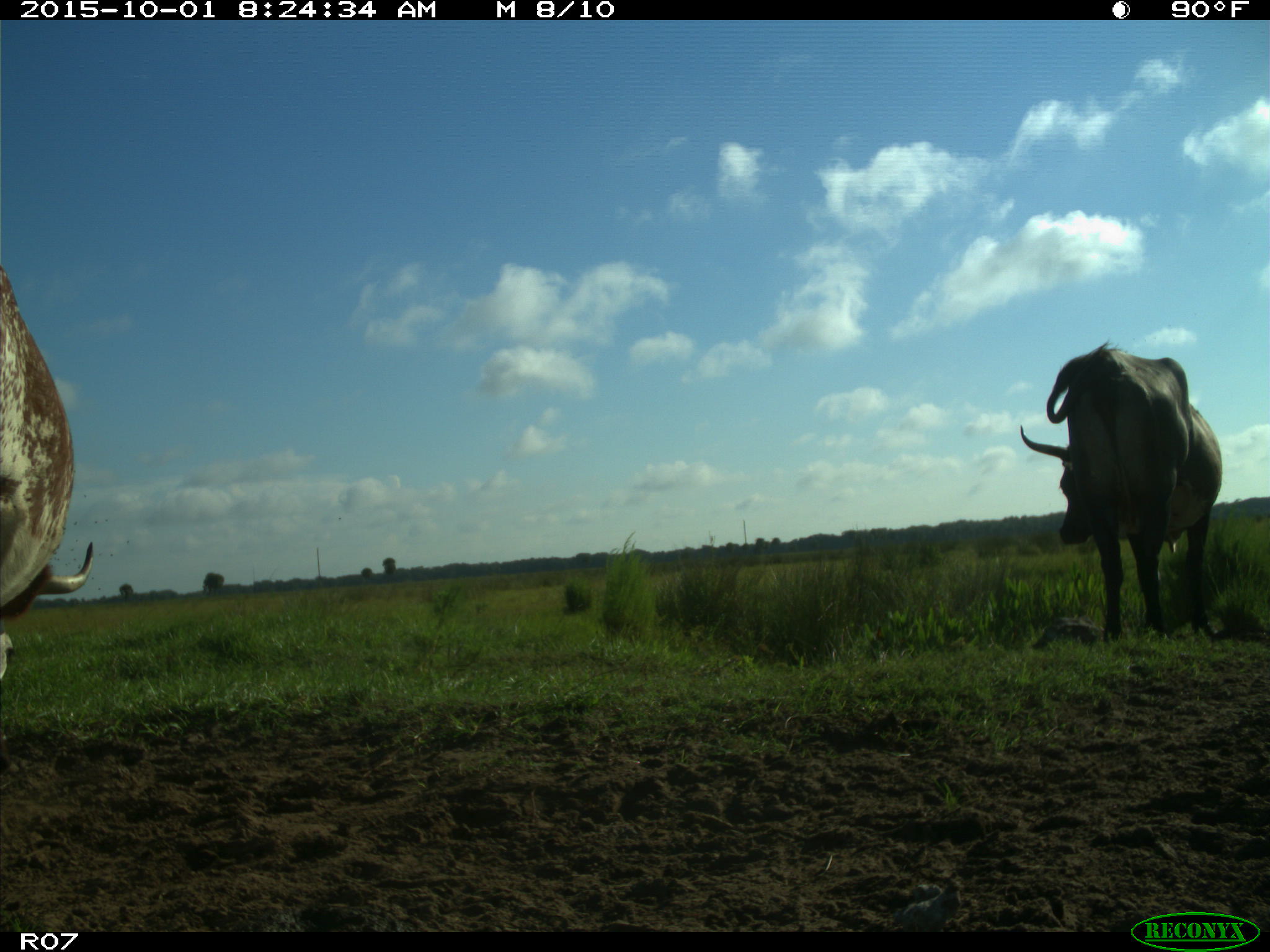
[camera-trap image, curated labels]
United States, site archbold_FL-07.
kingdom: Animalia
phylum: Chordata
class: Mammalia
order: Artiodactyla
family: Bovidae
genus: Bos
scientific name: Bos taurus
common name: domestic cow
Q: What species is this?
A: Bos taurus (domestic cow).